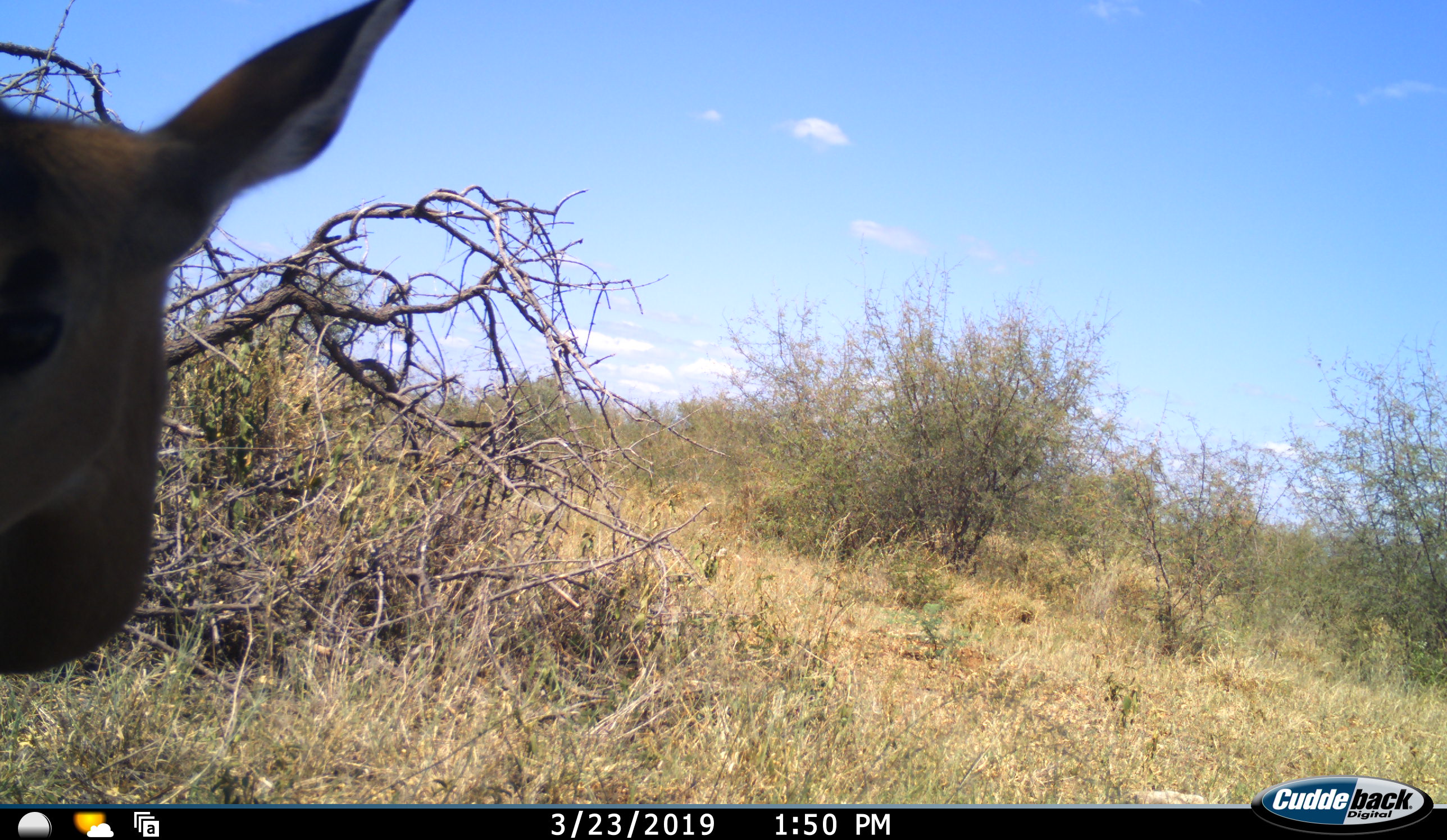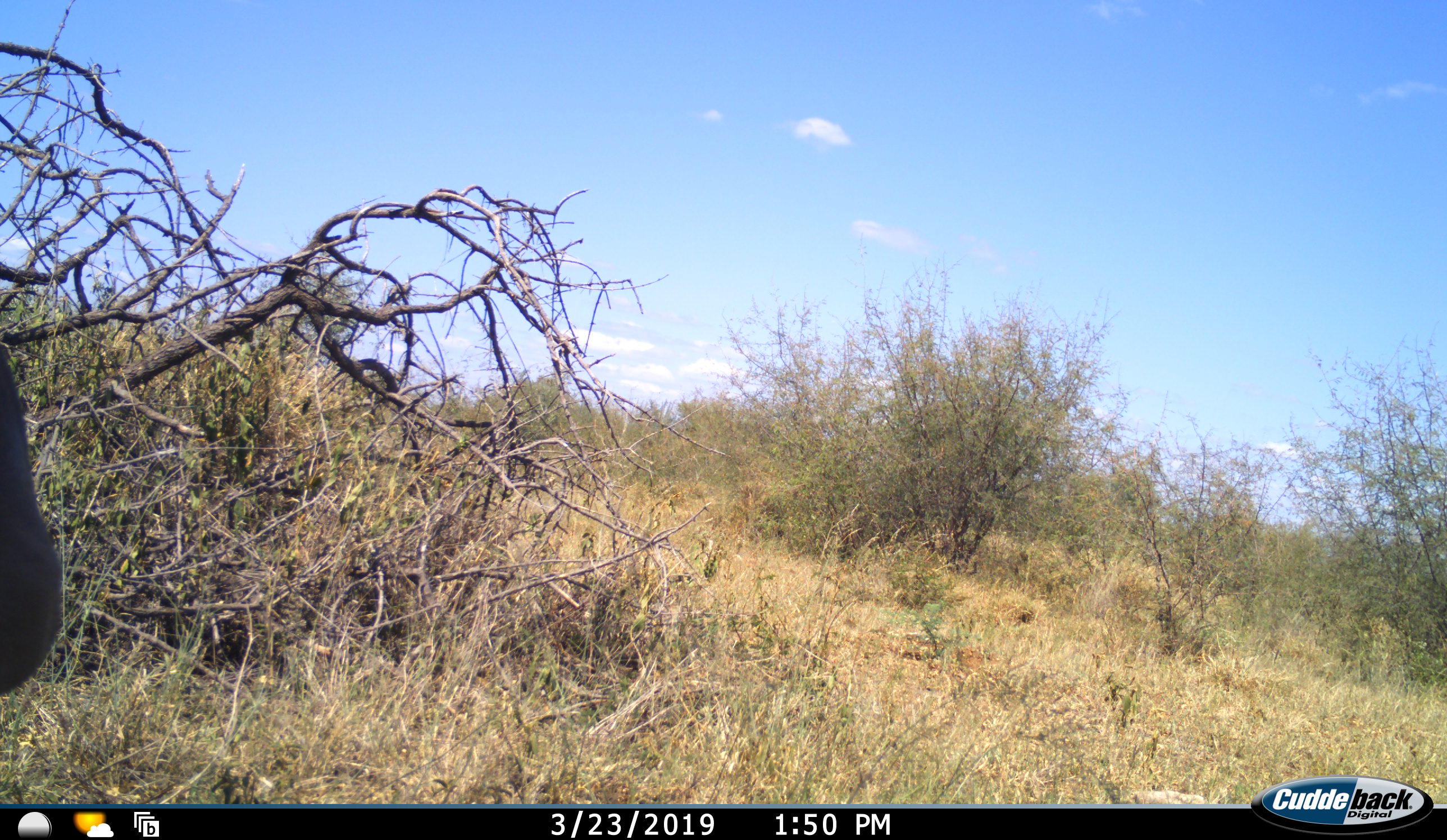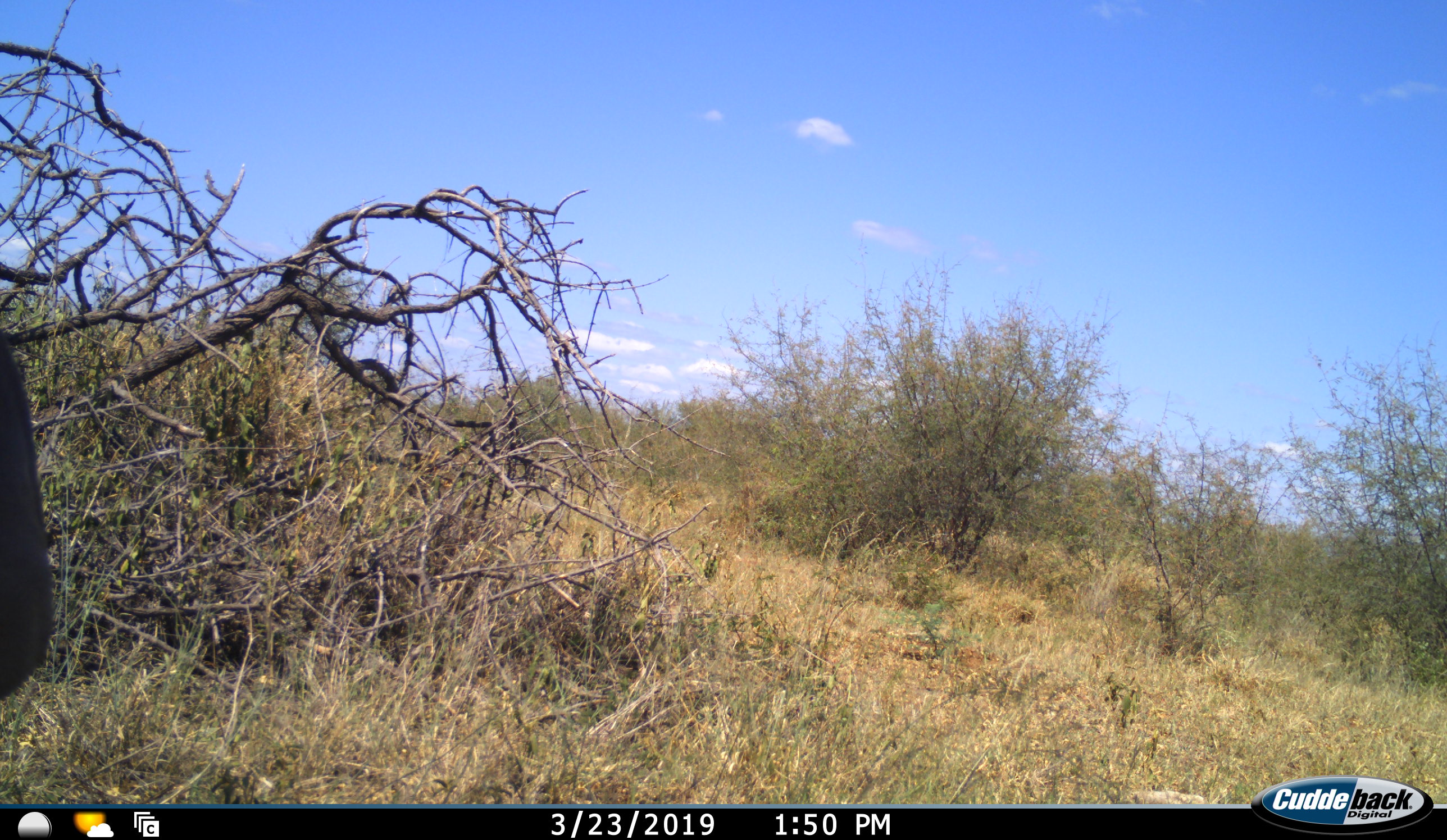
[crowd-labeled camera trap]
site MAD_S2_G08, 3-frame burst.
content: unidentified animal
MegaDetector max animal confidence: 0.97